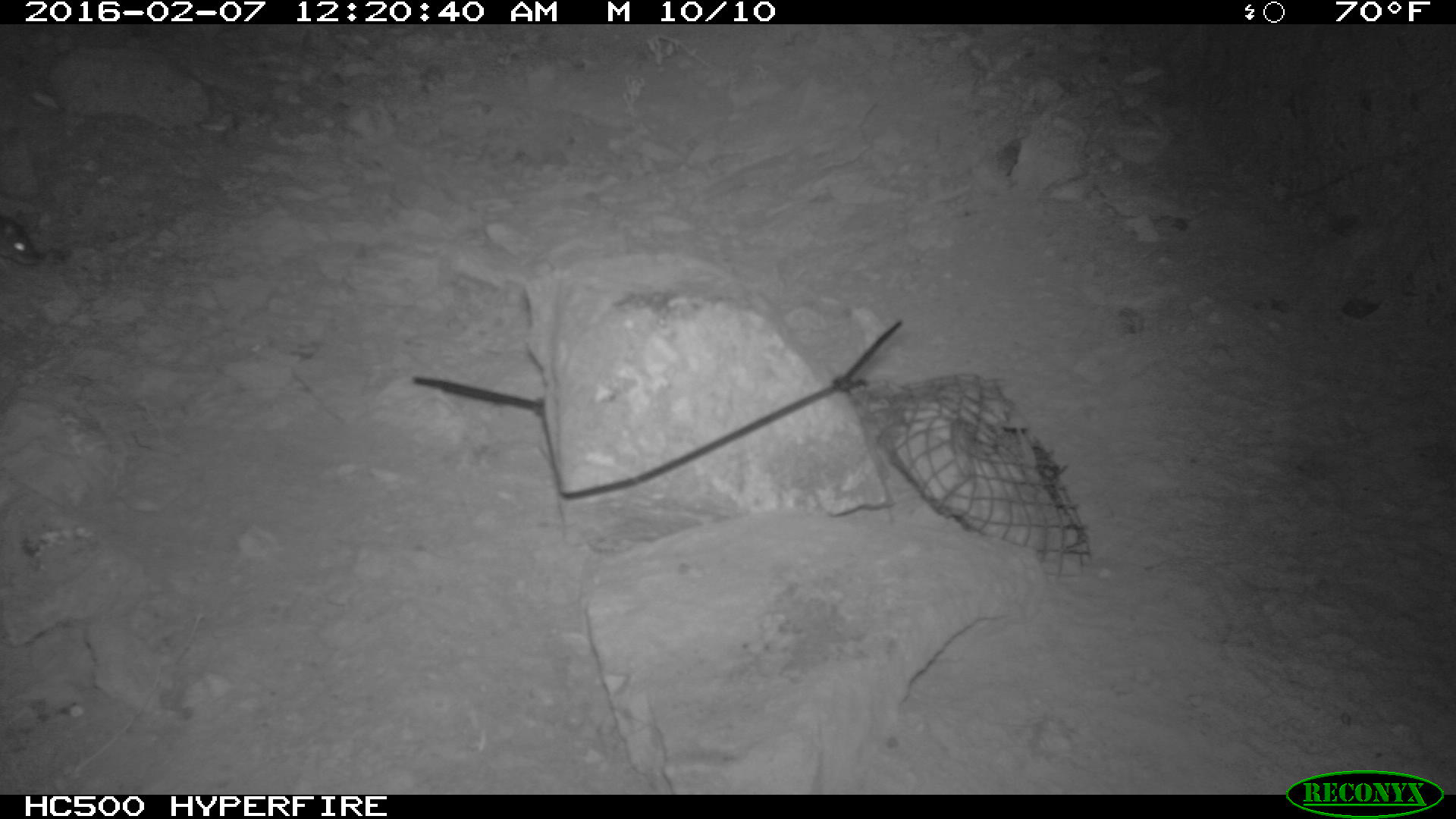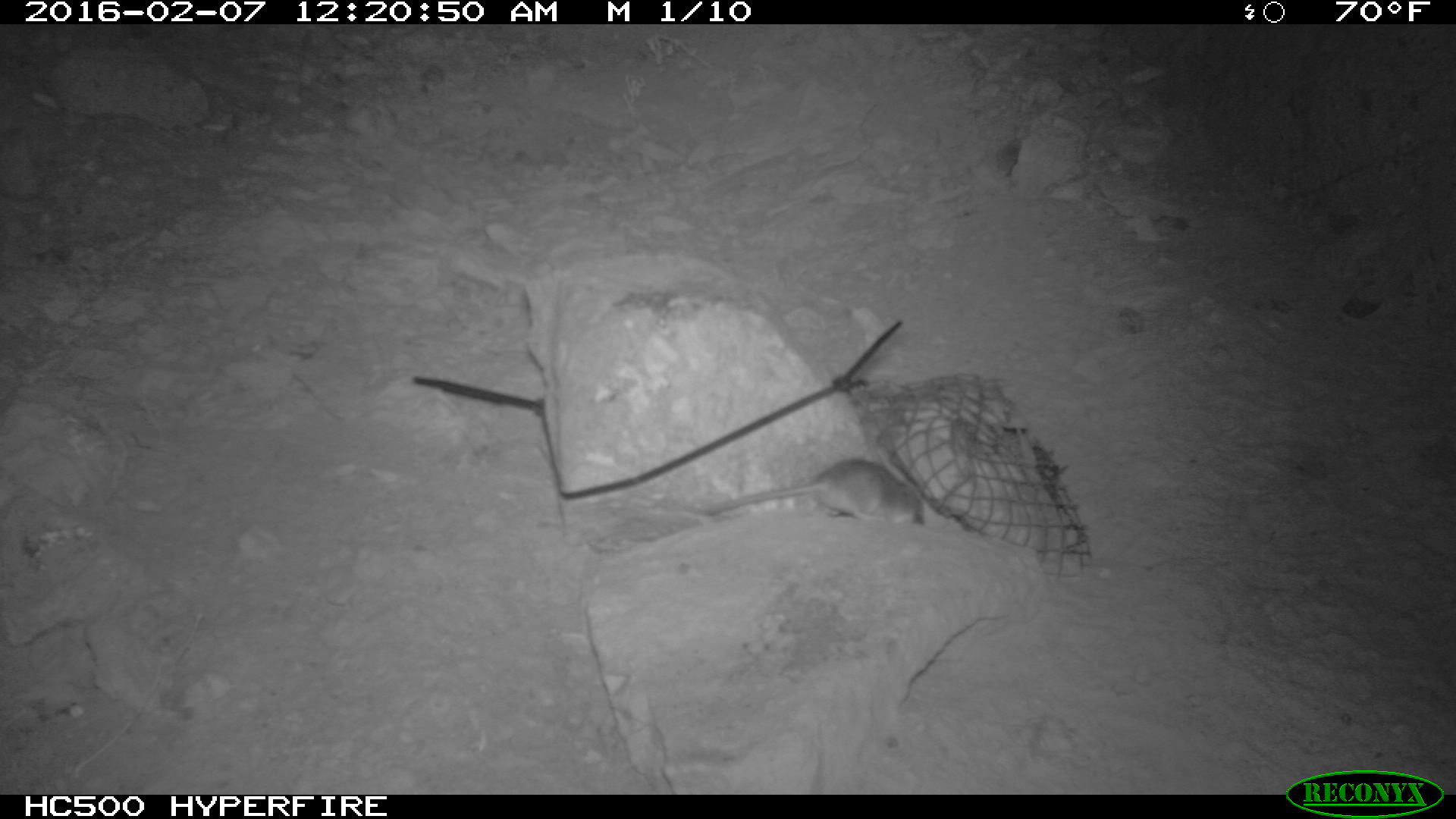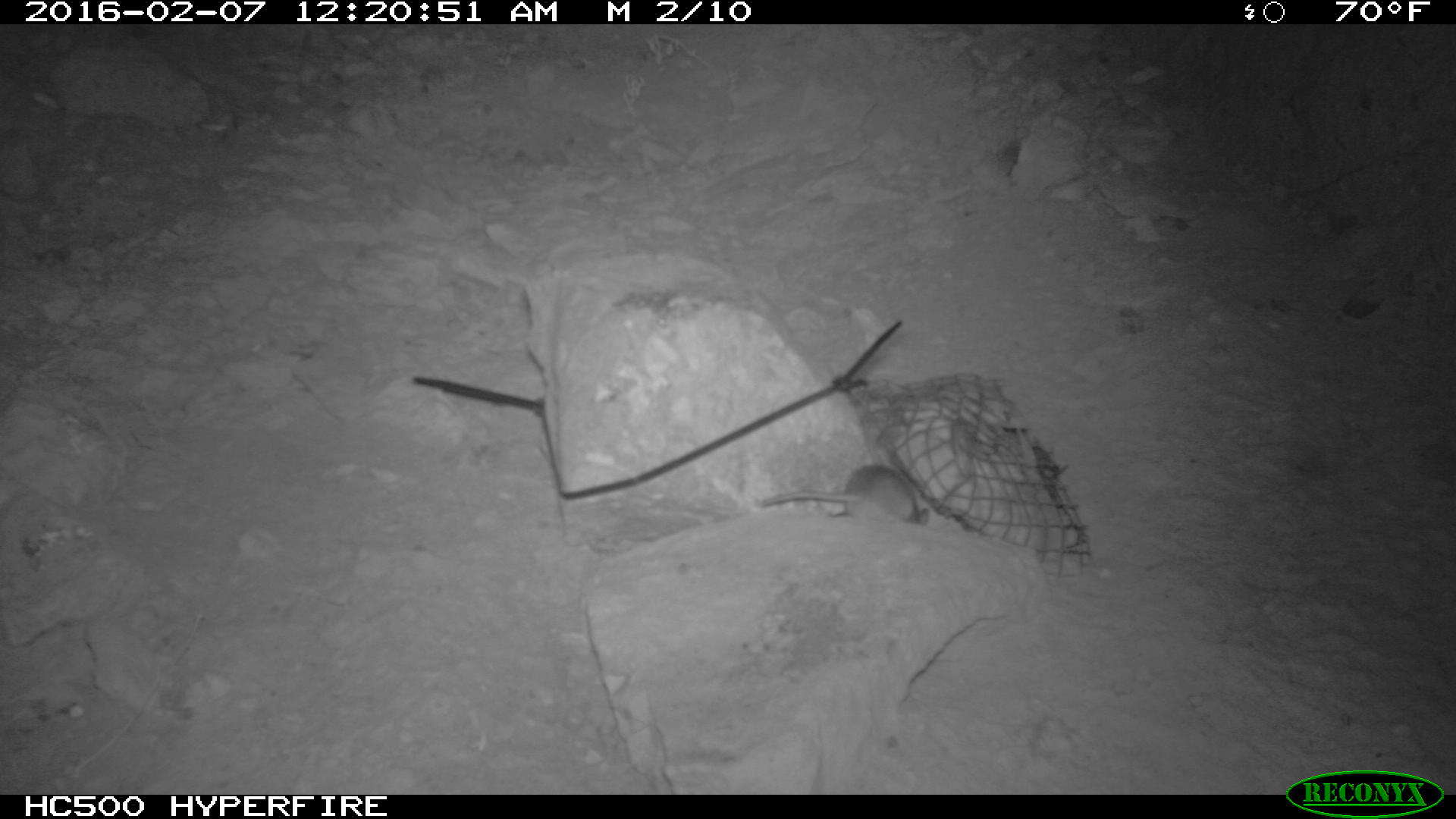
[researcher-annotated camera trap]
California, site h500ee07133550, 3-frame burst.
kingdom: Animalia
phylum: Chordata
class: Mammalia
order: Rodentia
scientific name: Rodentia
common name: rodent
Rodent (Rodentia).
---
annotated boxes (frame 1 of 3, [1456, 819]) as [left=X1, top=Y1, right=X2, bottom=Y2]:
rodent: [left=0, top=213, right=40, bottom=267]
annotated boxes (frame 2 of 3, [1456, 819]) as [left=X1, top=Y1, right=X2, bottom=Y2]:
rodent: [left=700, top=455, right=927, bottom=525]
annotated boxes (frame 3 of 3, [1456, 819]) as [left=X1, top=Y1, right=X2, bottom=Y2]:
rodent: [left=758, top=460, right=931, bottom=526]